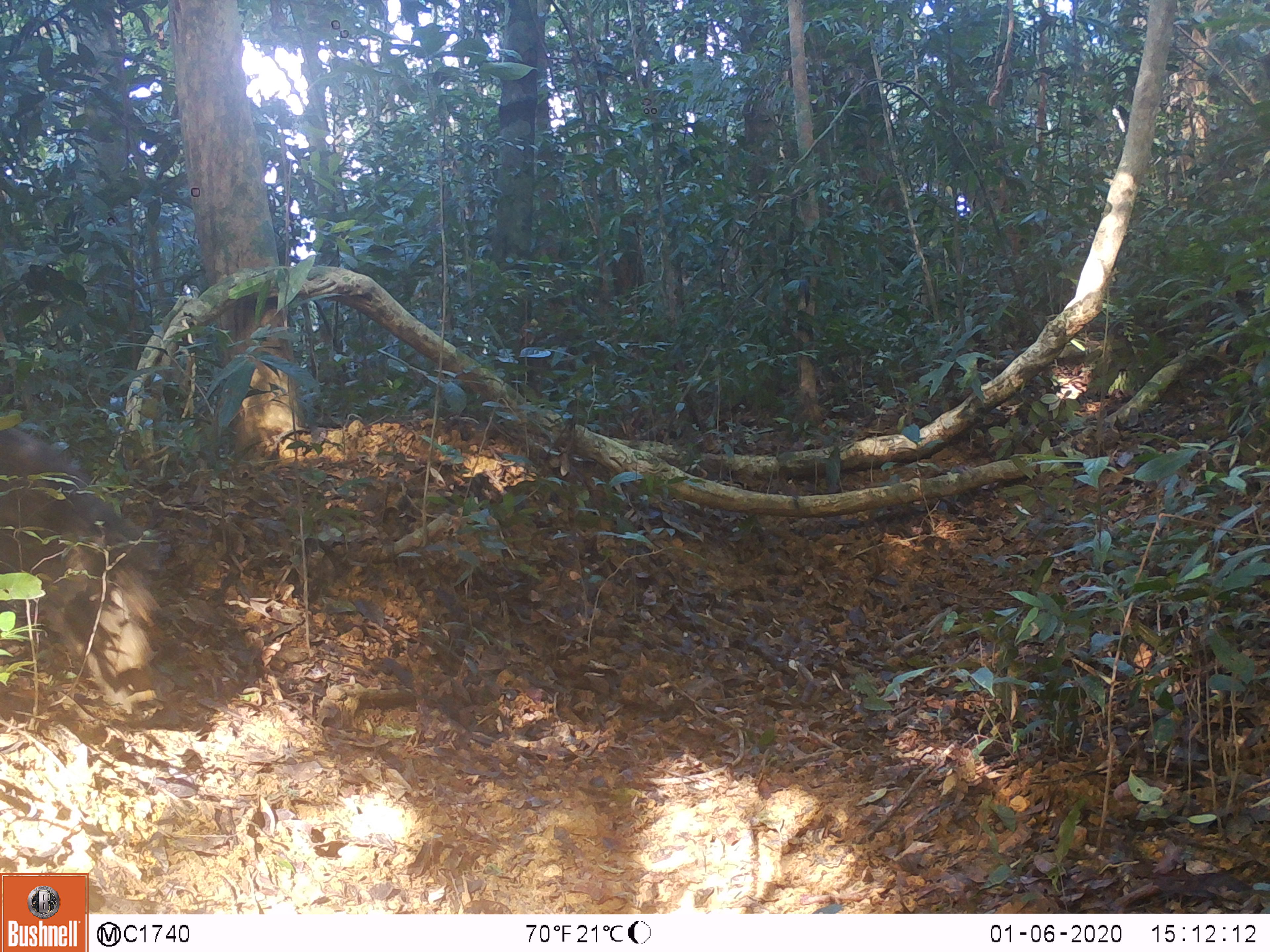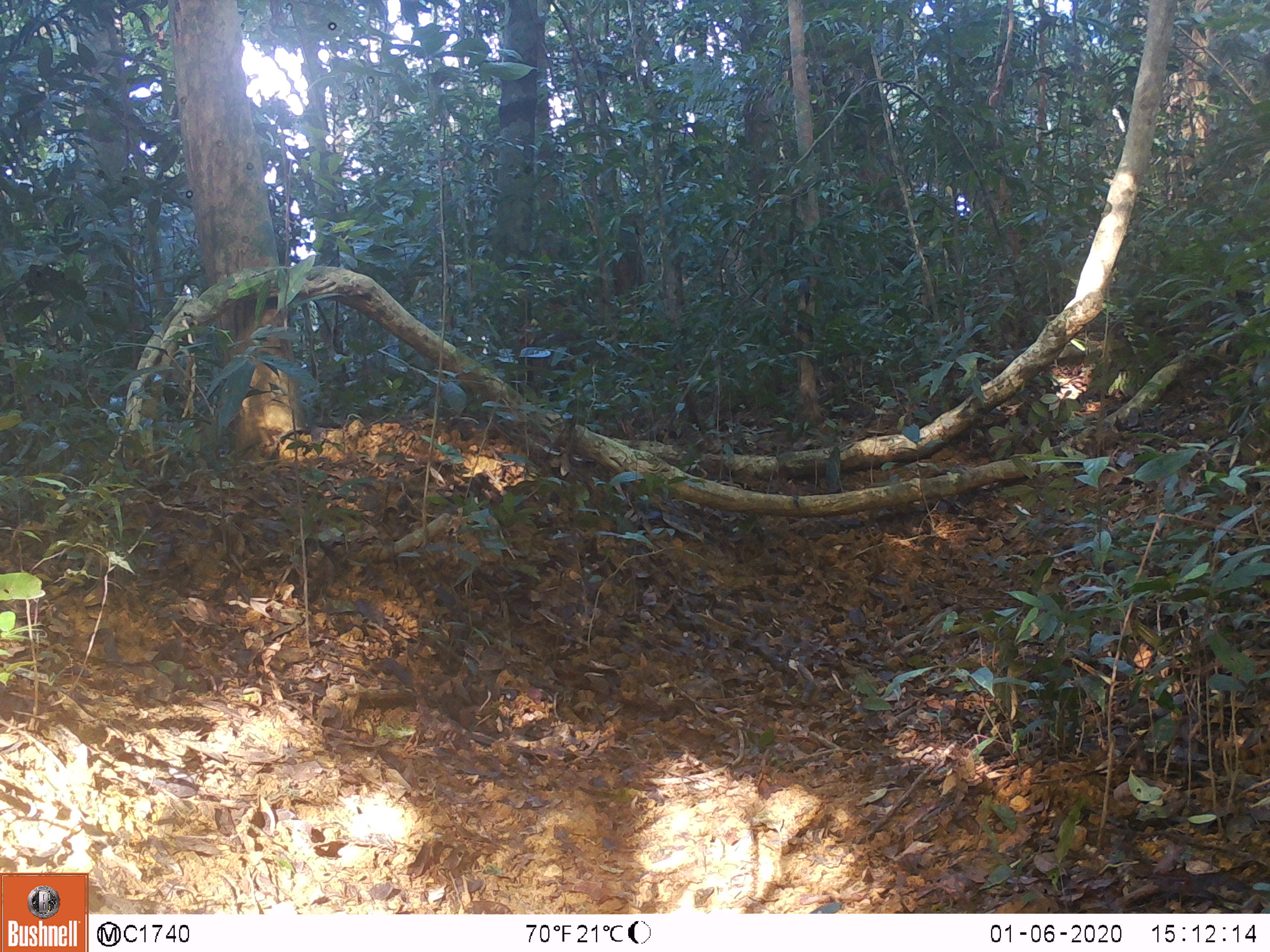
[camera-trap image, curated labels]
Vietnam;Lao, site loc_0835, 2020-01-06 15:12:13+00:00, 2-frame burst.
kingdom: Animalia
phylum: Chordata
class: Mammalia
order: Artiodactyla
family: Suidae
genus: Sus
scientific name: Sus scrofa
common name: eurasian wild pig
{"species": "eurasian wild pig (Sus scrofa)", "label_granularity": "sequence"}